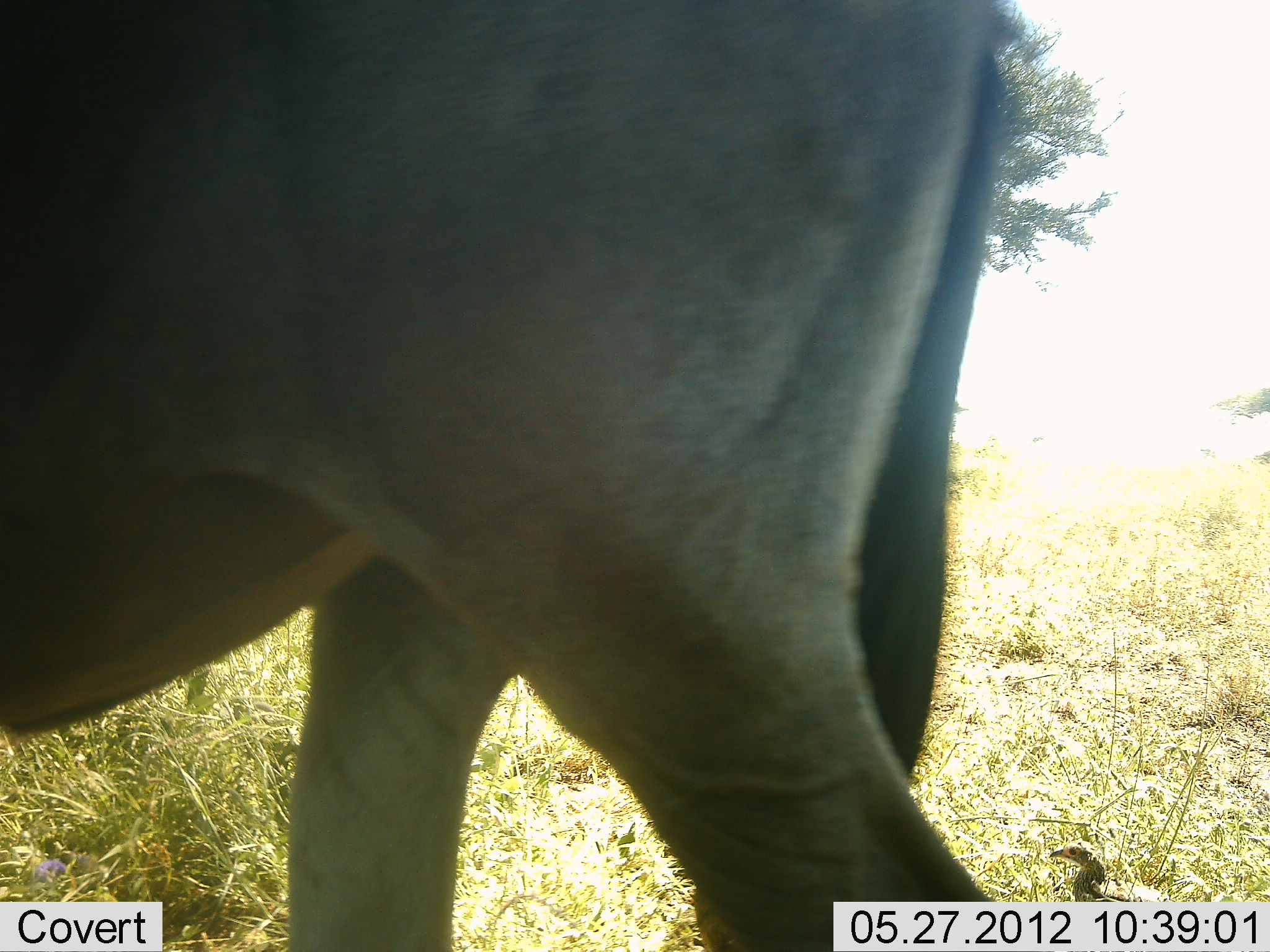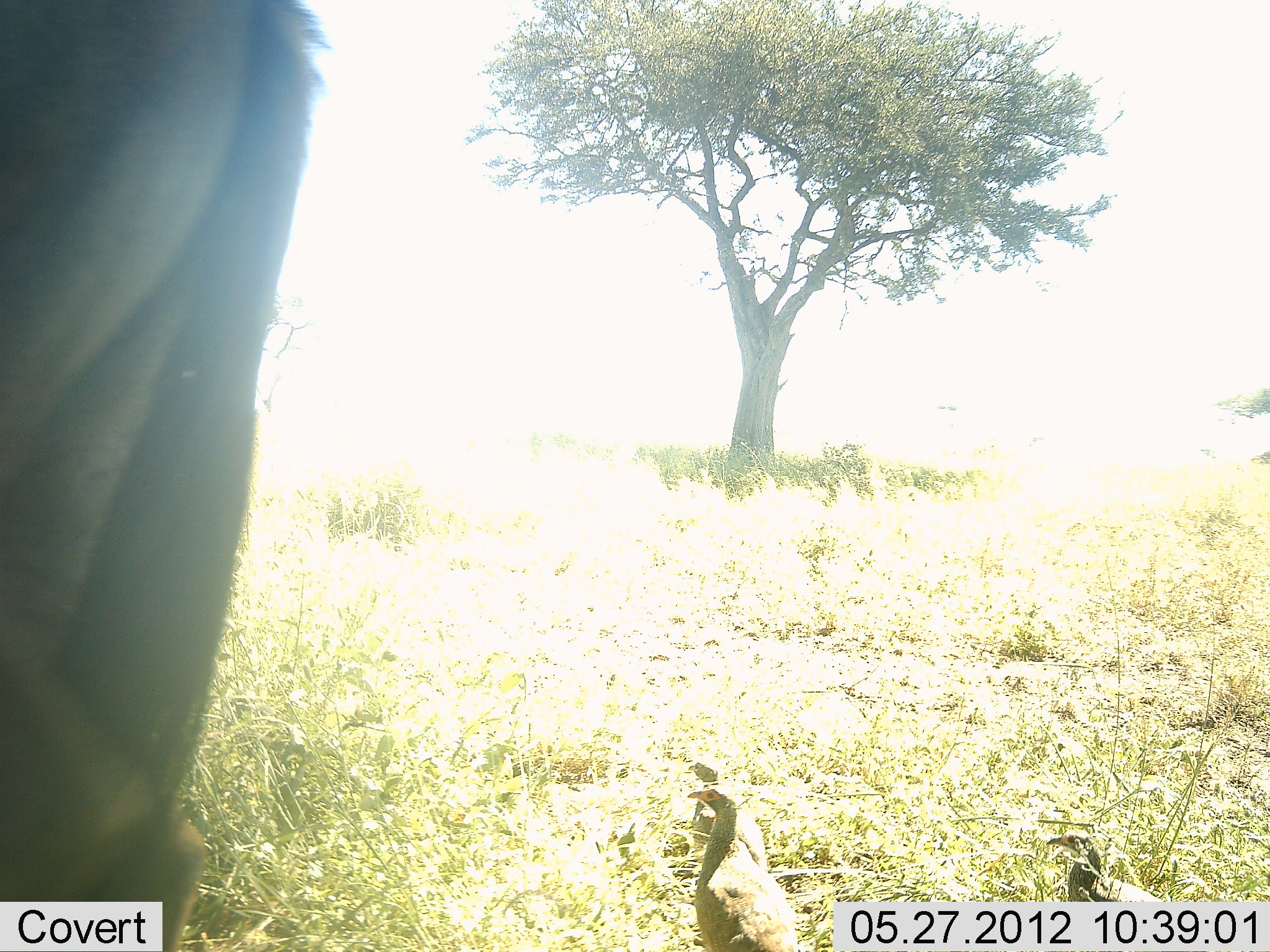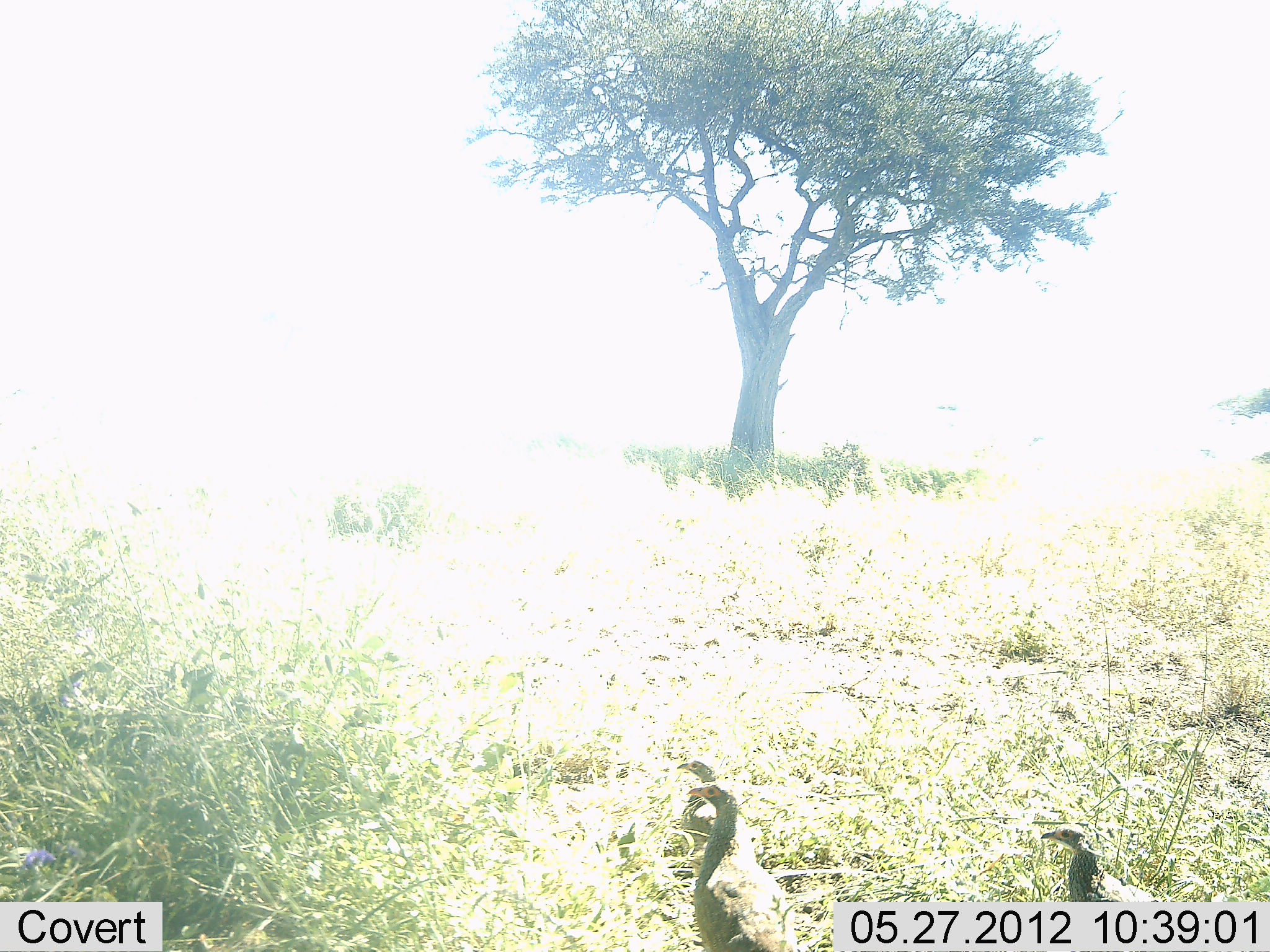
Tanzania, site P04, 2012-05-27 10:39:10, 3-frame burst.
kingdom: Animalia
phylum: Chordata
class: Aves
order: Galliformes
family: Numididae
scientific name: Numididae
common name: guinea fowl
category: guineafowl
Guineafowl (guinea fowl) (Numididae), count 3. Behavior (volunteer vote fractions): standing 83%, resting 0%, moving 17%, interacting 0%. Young present (vote fraction): 0%. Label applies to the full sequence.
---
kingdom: Animalia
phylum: Chordata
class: Mammalia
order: Artiodactyla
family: Bovidae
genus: Connochaetes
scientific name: Connochaetes taurinus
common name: blue wildebeest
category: wildebeest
Wildebeest (blue wildebeest) (Connochaetes taurinus), count 1. Behavior (volunteer vote fractions): standing 0%, resting 0%, moving 100%, interacting 0%. Young present (vote fraction): 0%. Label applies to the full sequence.